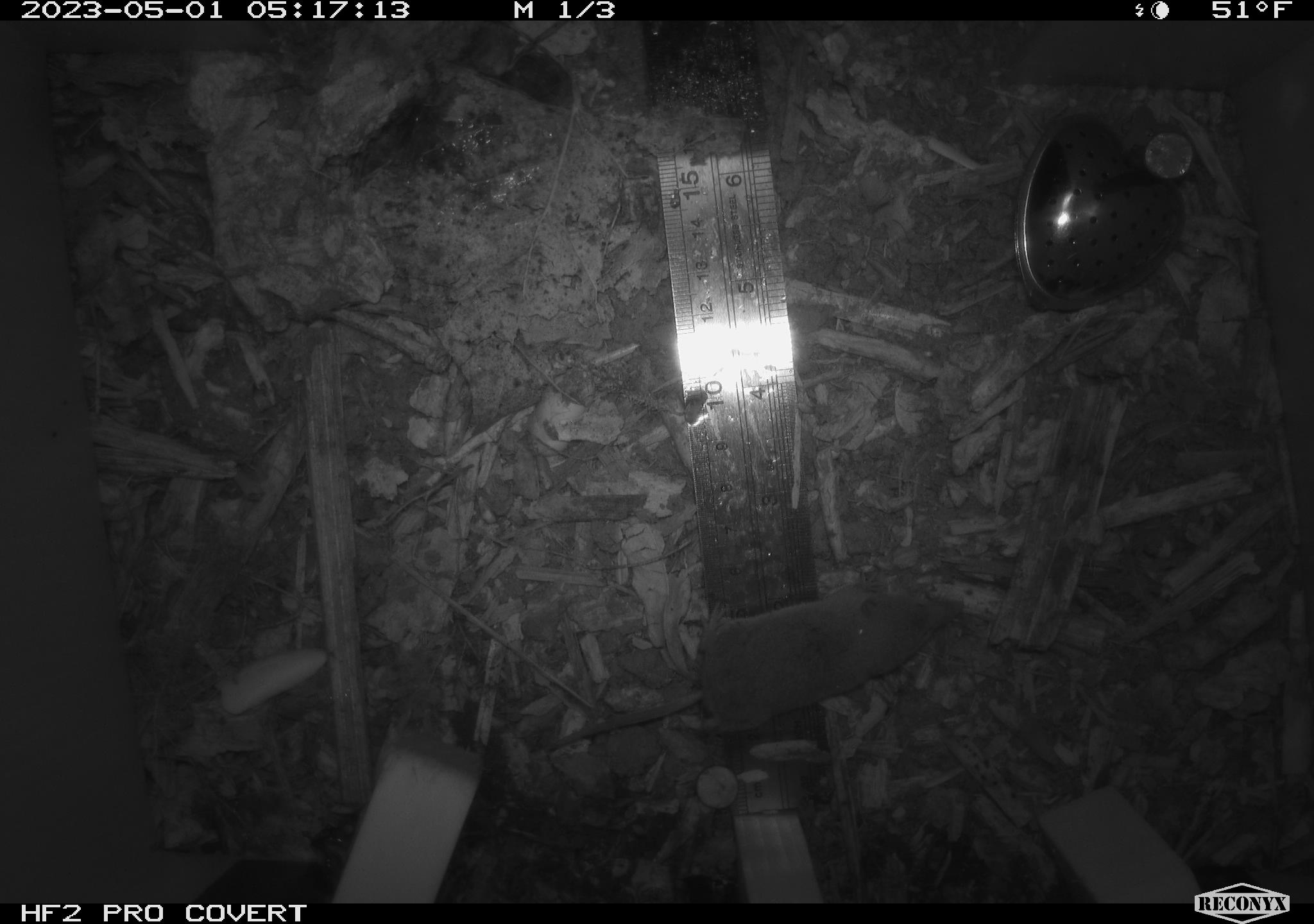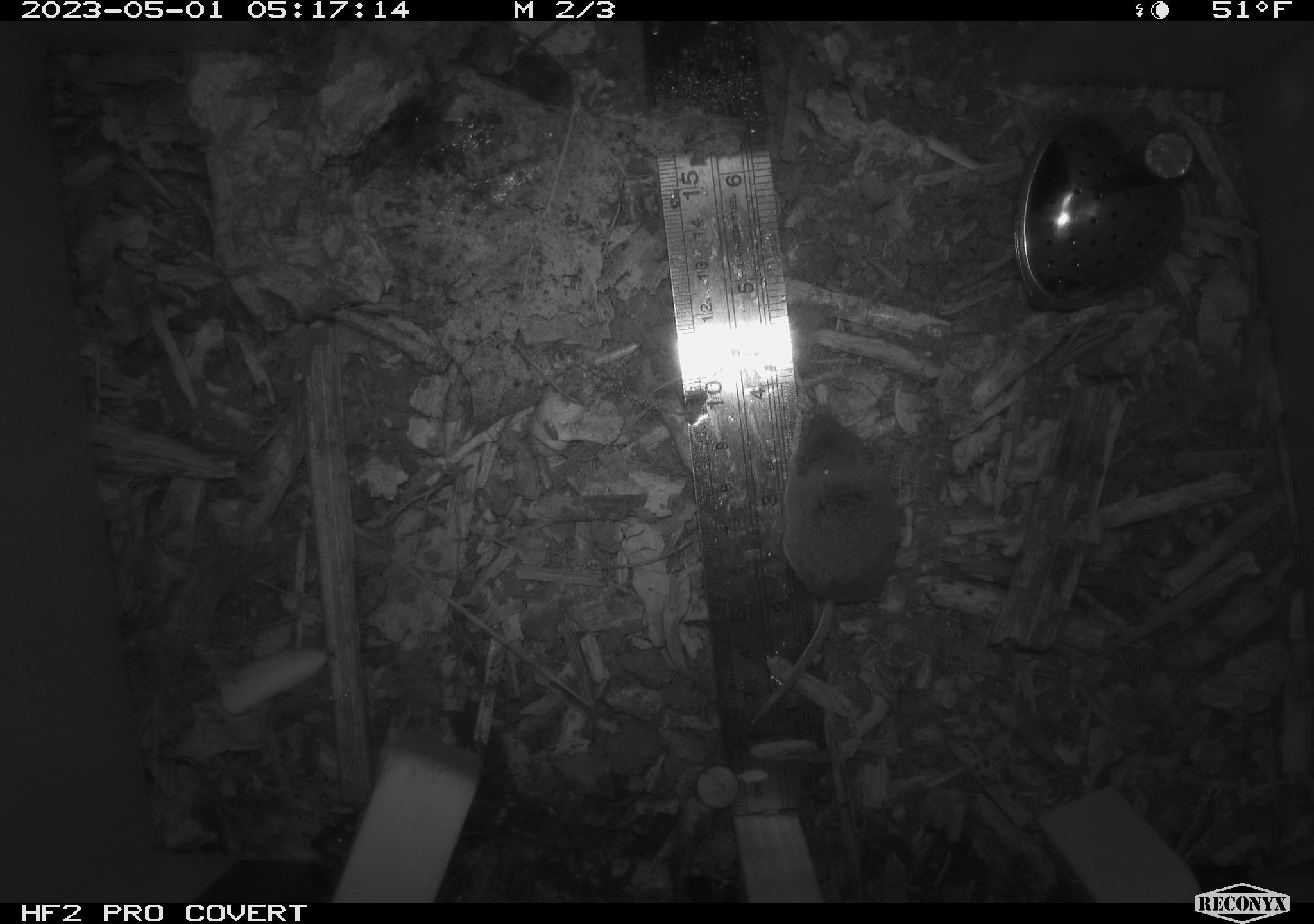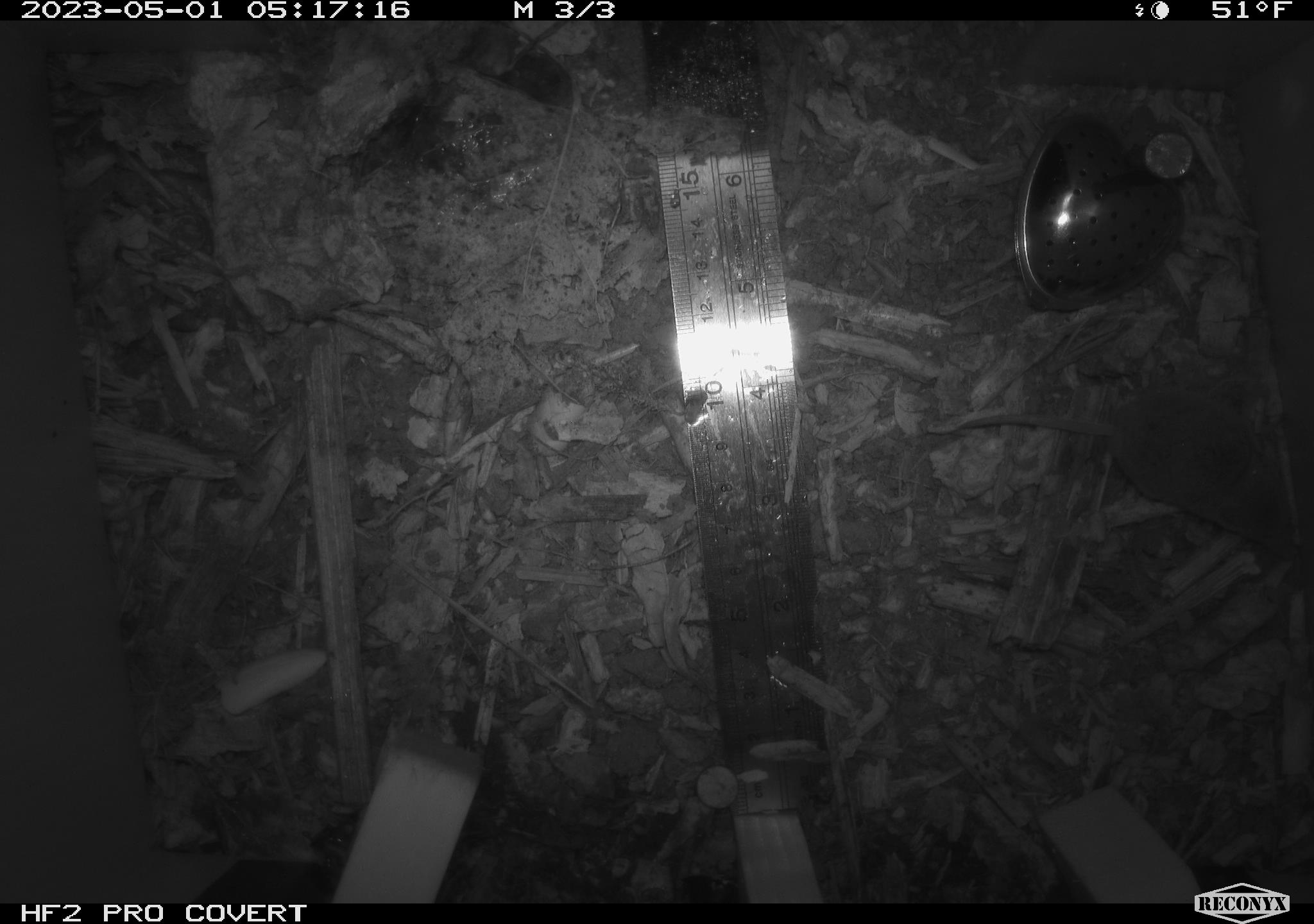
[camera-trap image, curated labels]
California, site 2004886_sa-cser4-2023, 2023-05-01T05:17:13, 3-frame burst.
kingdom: Animalia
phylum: Chordata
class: Mammalia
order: Eulipotyphla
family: Soricidae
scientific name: Soricidae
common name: shrews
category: soricidae family